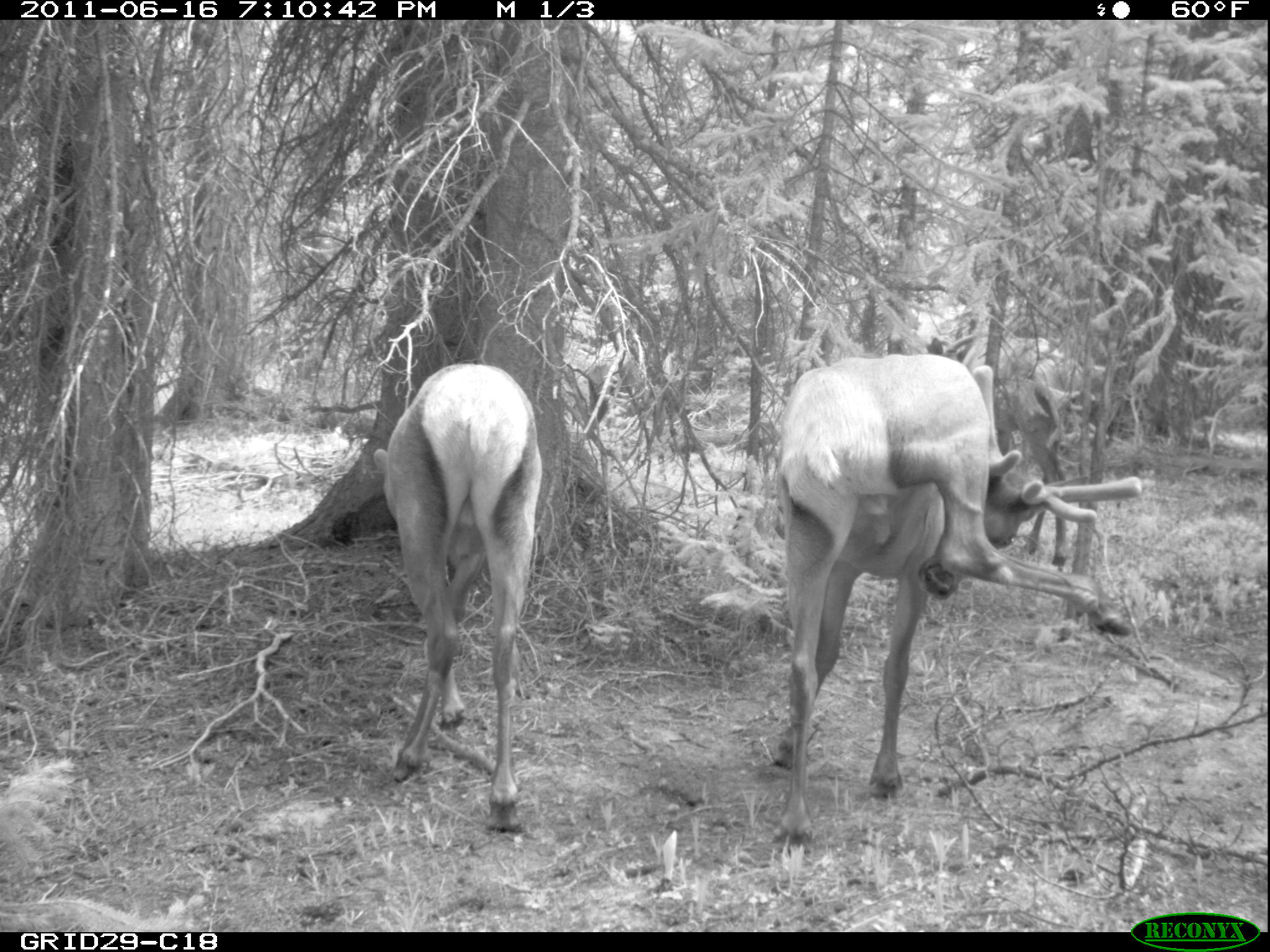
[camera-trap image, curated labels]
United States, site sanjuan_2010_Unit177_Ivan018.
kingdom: Animalia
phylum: Chordata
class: Mammalia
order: Artiodactyla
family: Cervidae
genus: Cervus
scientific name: Cervus elaphus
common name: red deer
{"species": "Cervus elaphus (red deer)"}